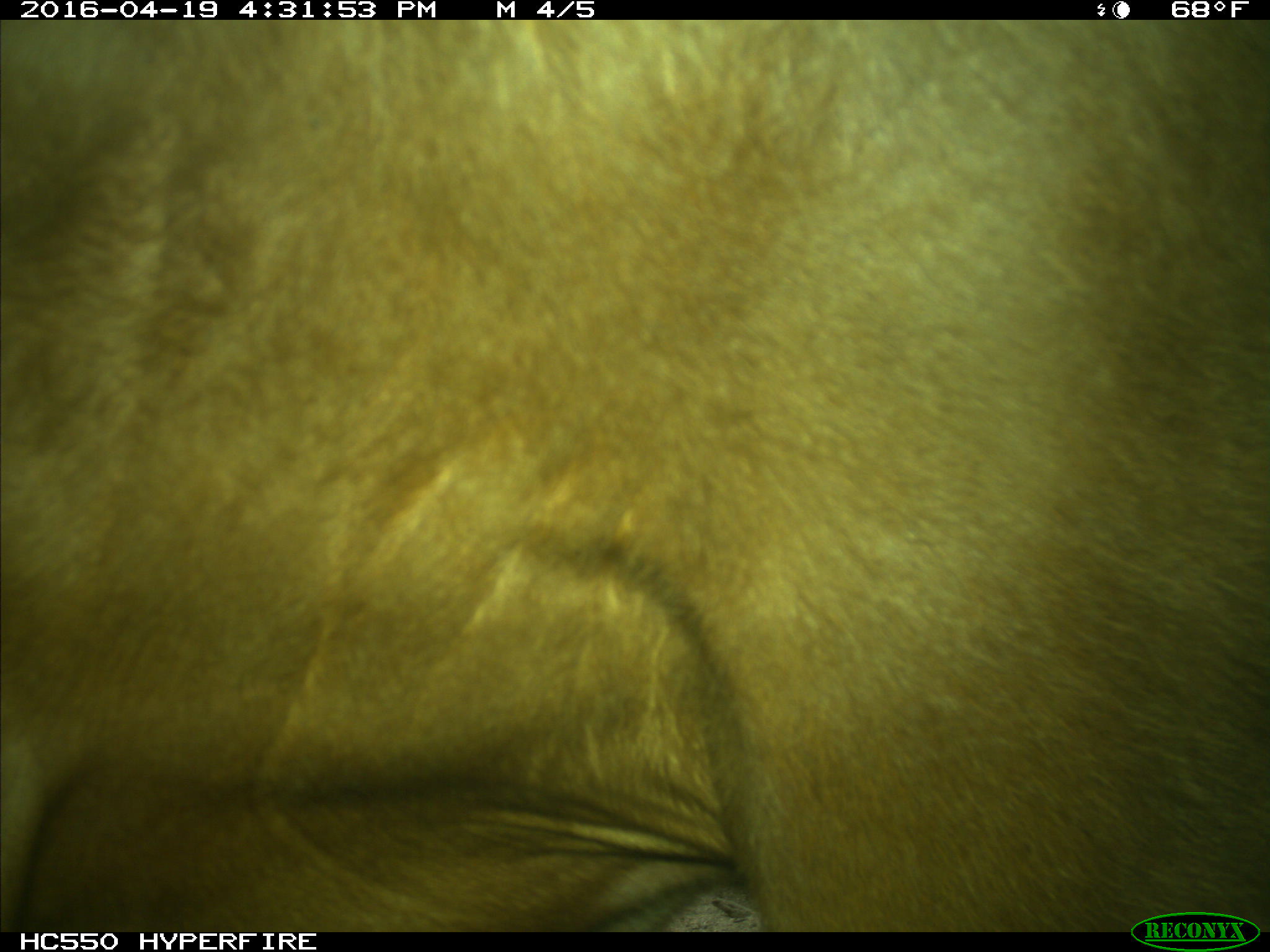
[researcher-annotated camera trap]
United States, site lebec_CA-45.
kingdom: Animalia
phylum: Chordata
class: Mammalia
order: Artiodactyla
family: Bovidae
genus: Bos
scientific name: Bos taurus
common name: domestic cow